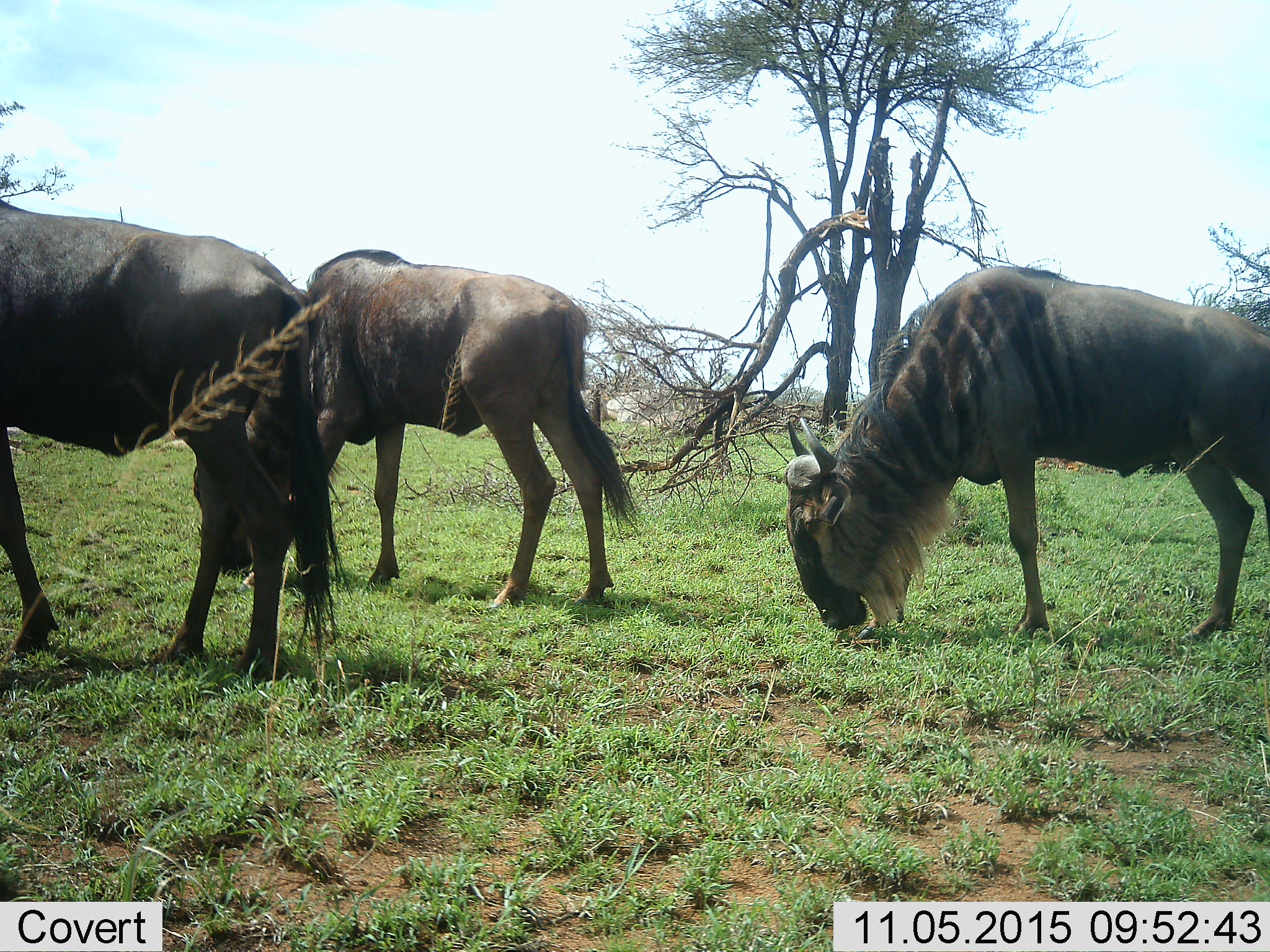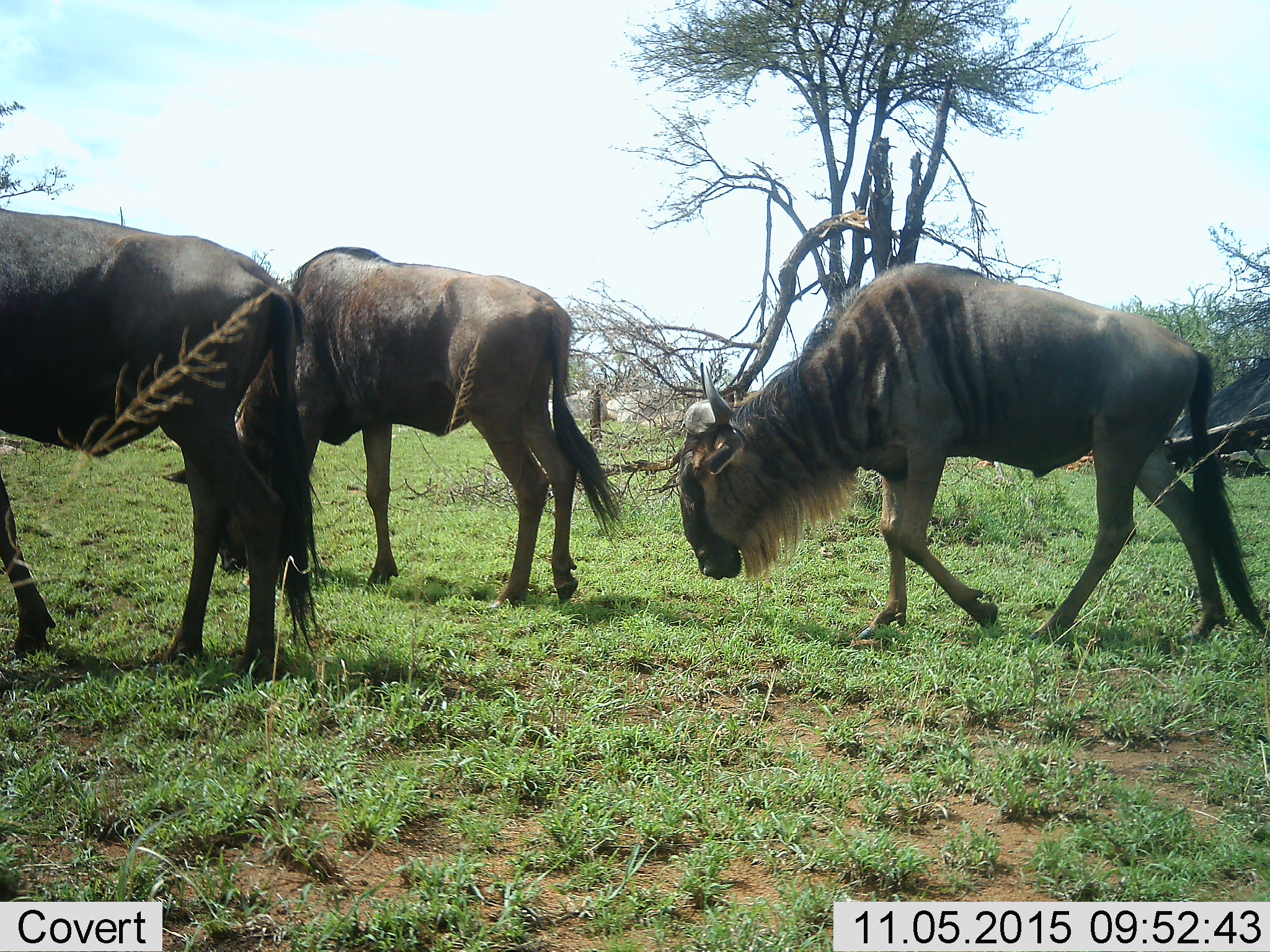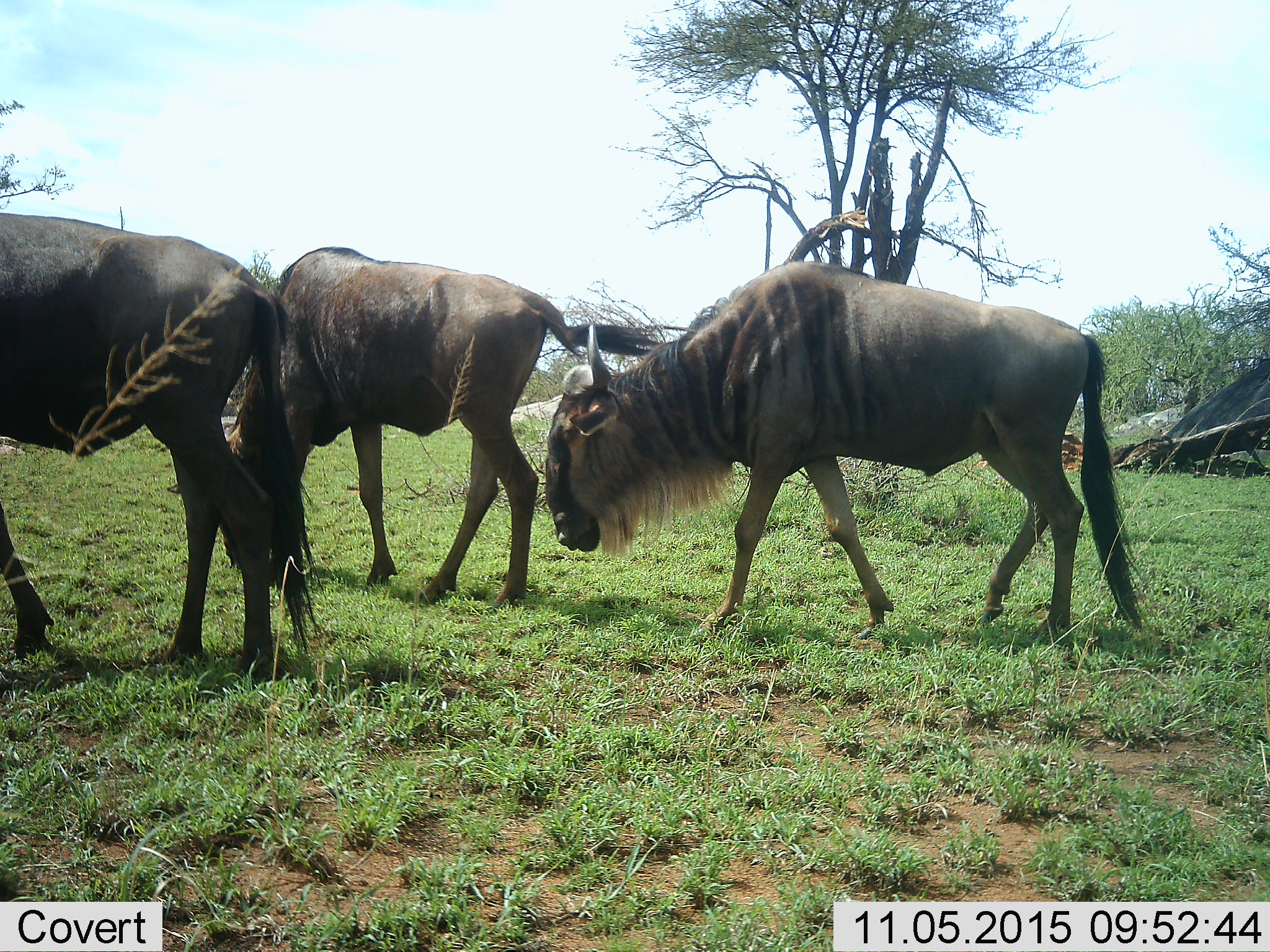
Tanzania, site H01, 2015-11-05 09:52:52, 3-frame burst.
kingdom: Animalia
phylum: Chordata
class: Mammalia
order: Artiodactyla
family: Bovidae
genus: Connochaetes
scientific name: Connochaetes taurinus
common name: blue wildebeest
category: wildebeest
Wildebeest (blue wildebeest) (Connochaetes taurinus), count 3. Behavior (volunteer vote fractions): standing 36%, resting 0%, moving 73%, interacting 0%. Young present (vote fraction): 9%. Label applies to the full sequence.